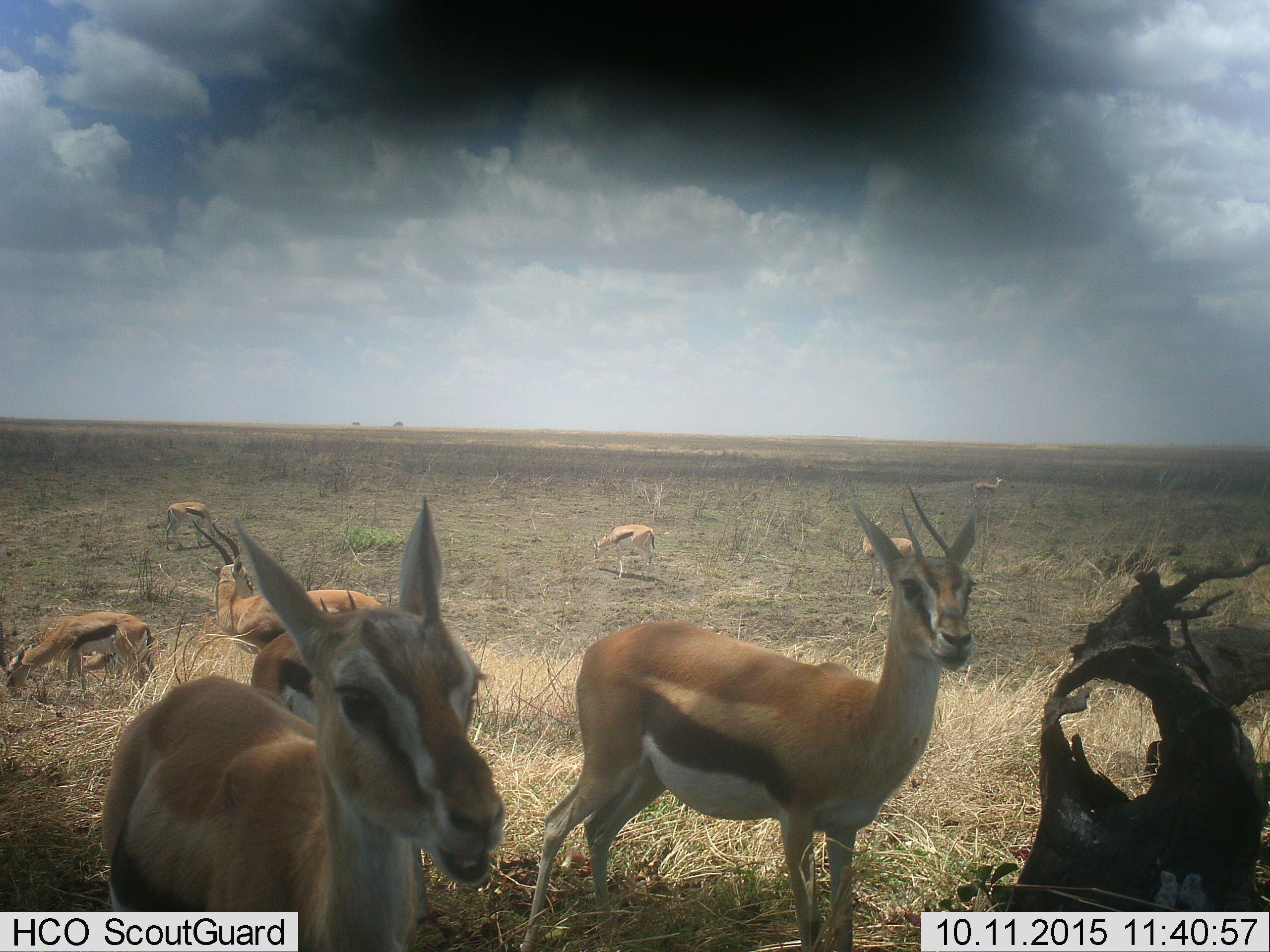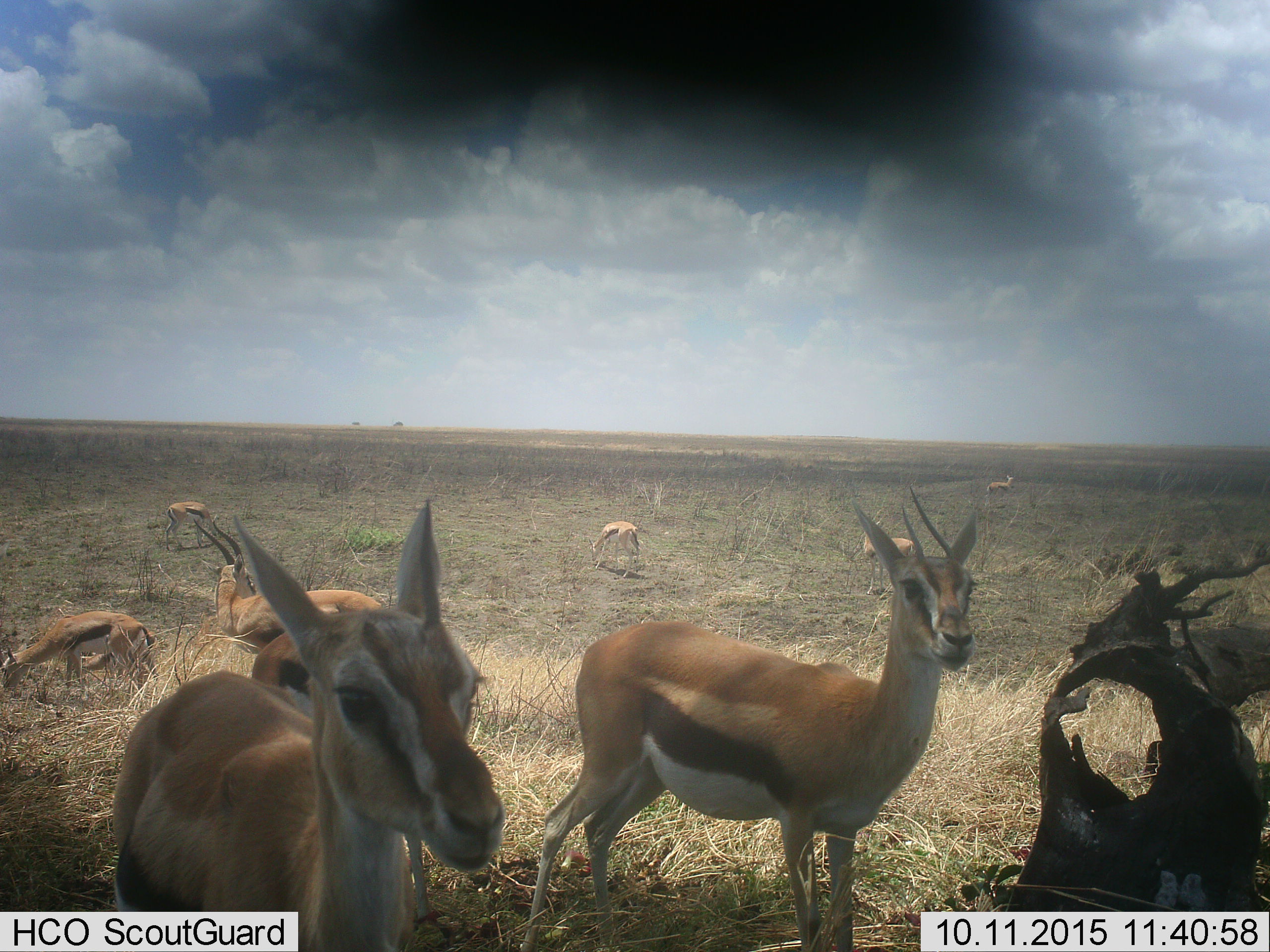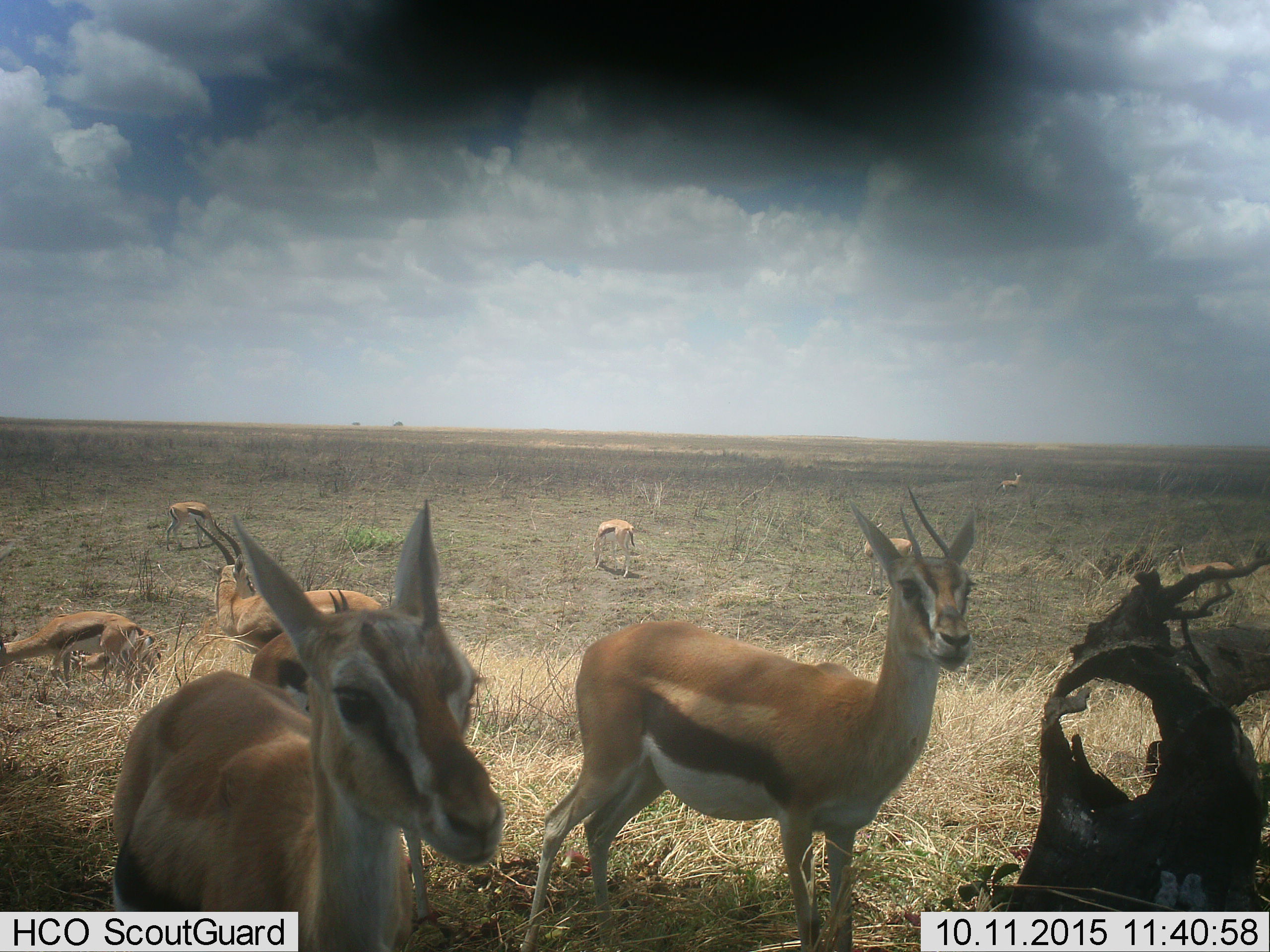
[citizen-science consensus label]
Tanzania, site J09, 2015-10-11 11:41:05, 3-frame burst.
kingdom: Animalia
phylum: Chordata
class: Mammalia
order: Artiodactyla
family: Bovidae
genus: Eudorcas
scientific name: Eudorcas thomsonii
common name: thomson's gazelle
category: gazellethomsons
Gazellethomsons (thomson's gazelle) (Eudorcas thomsonii), count 10. Behavior (volunteer vote fractions): standing 89%, resting 11%, moving 33%, interacting 33%. Young present (vote fraction): 22%. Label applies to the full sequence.